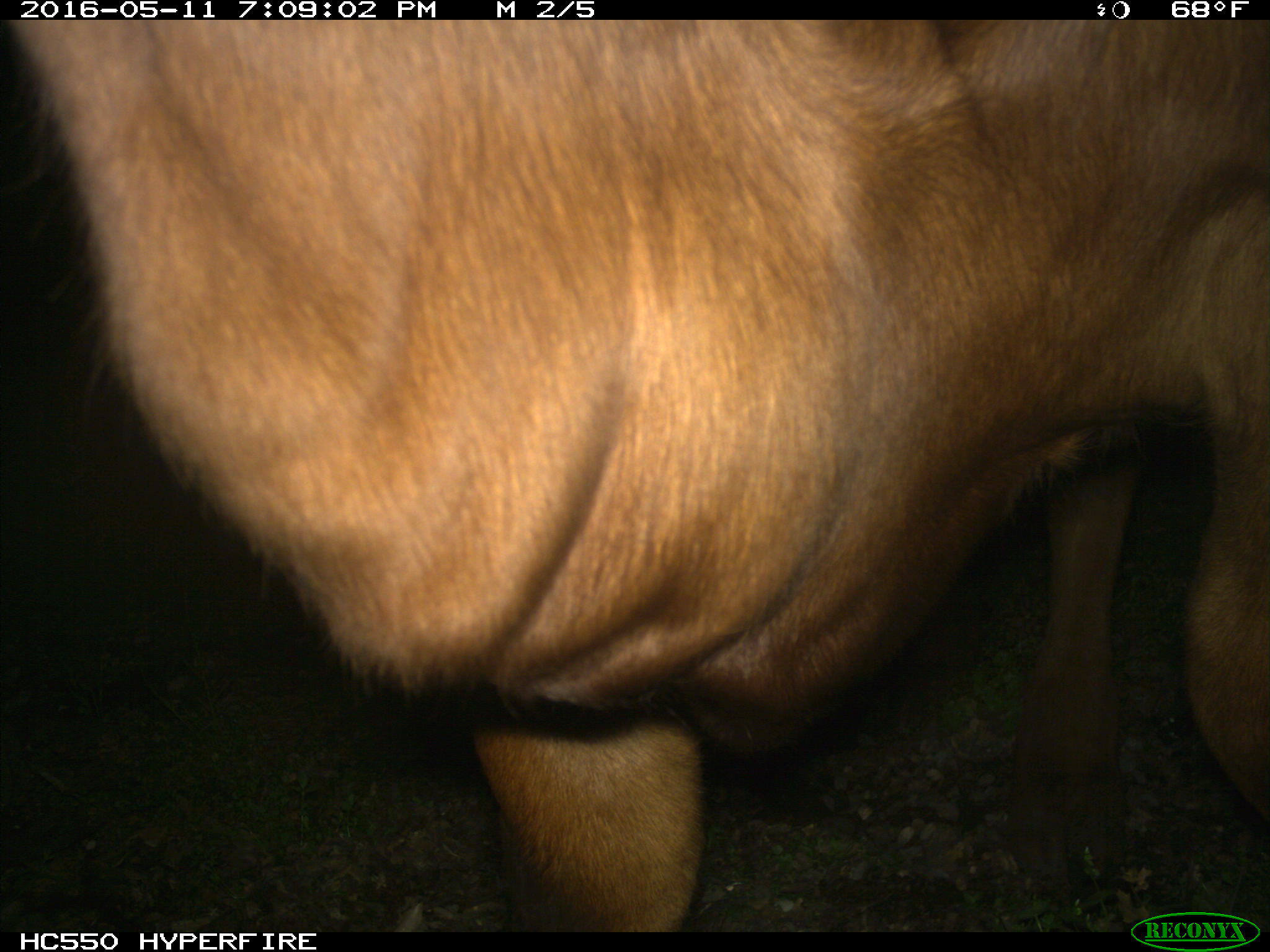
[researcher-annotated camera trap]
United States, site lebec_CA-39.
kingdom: Animalia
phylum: Chordata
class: Mammalia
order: Artiodactyla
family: Bovidae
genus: Bos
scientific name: Bos taurus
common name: domestic cow